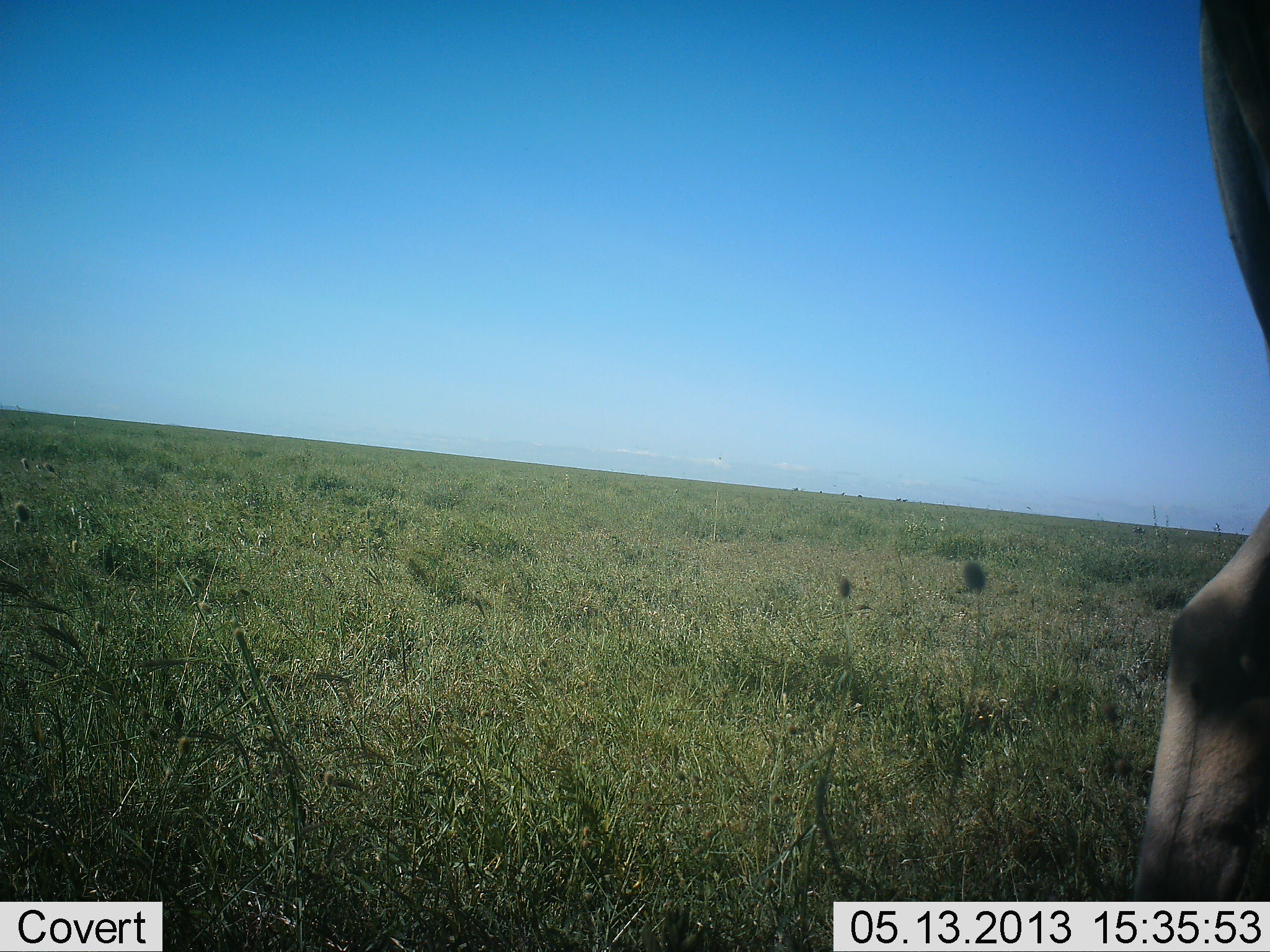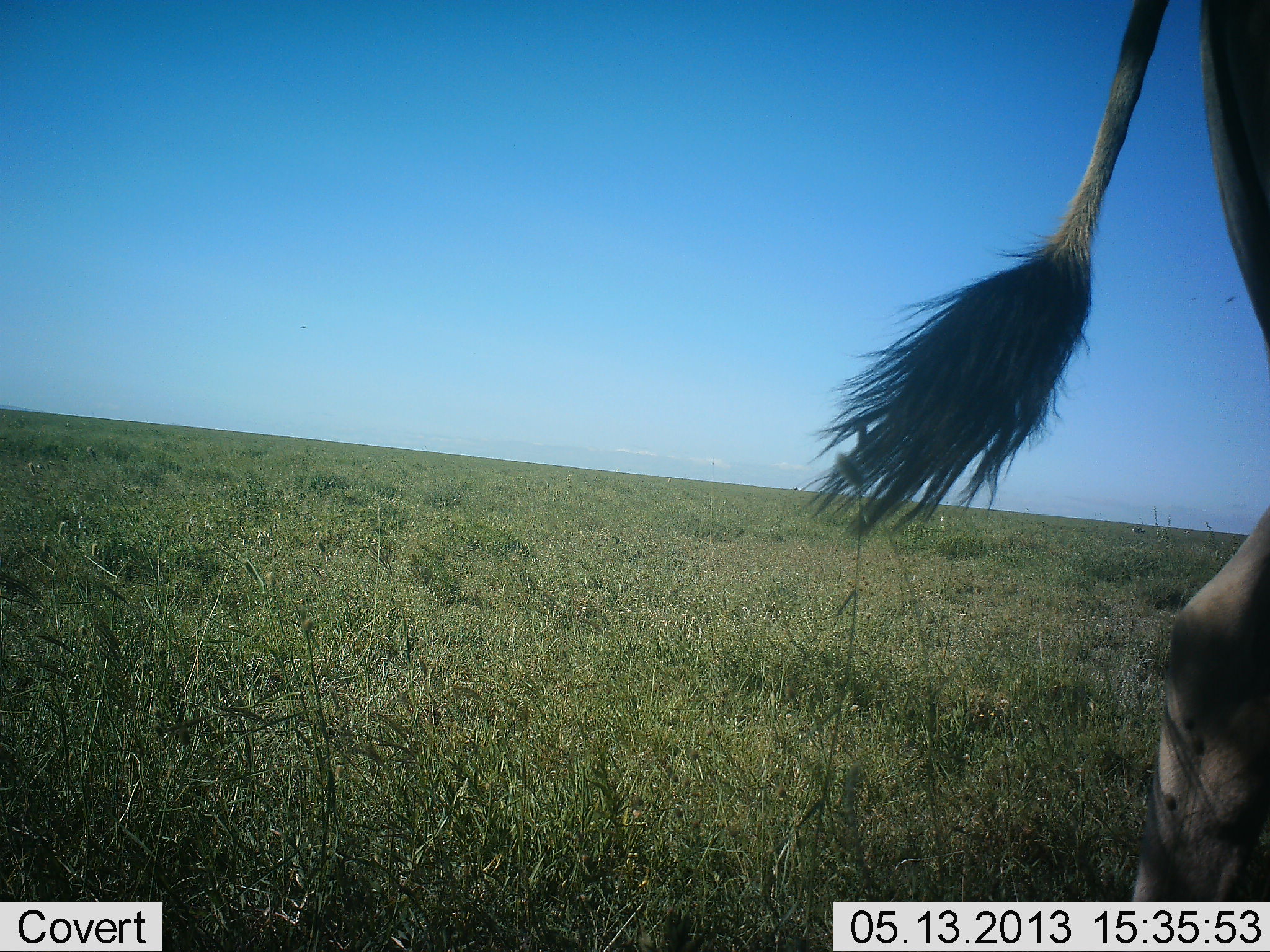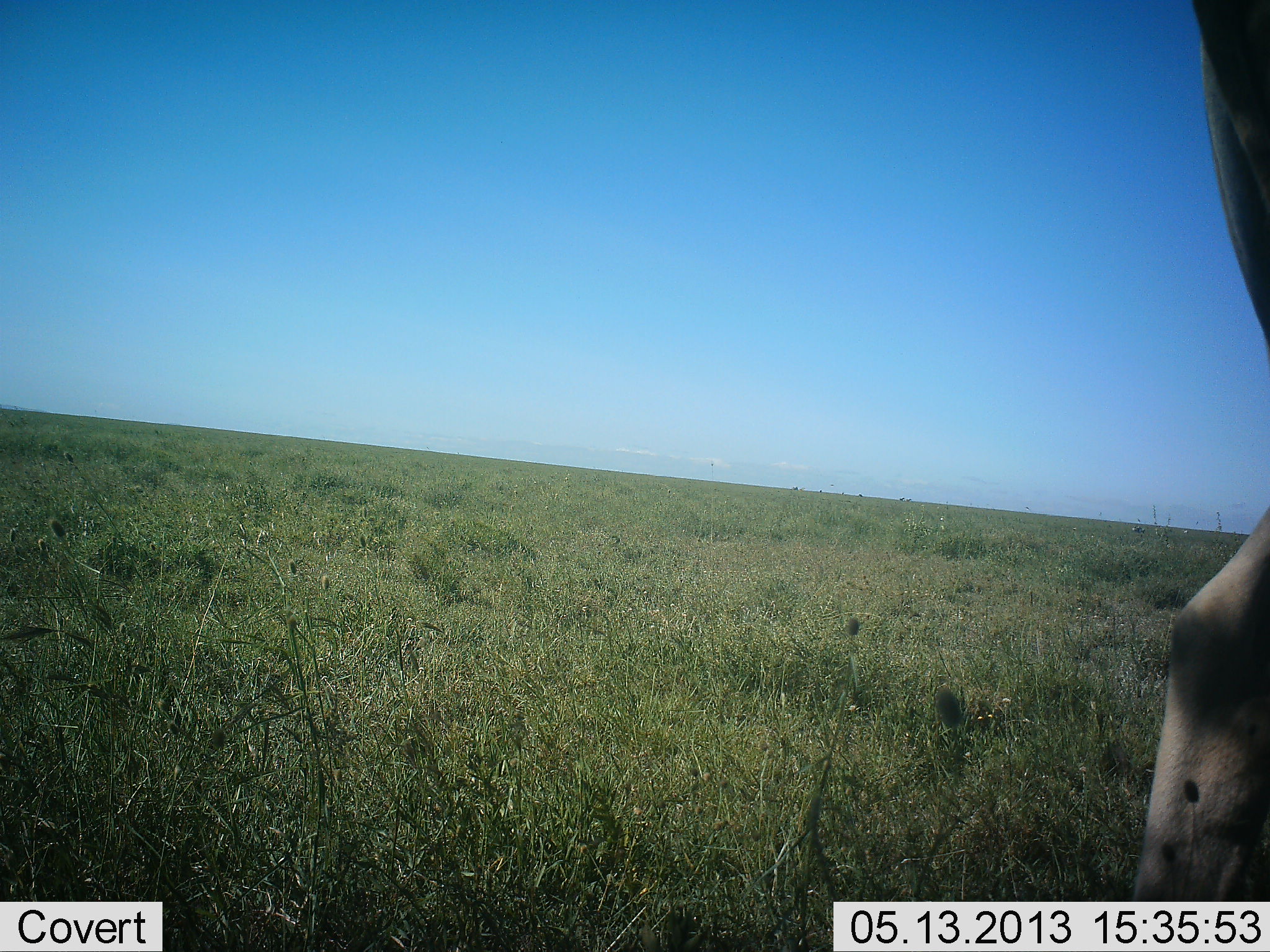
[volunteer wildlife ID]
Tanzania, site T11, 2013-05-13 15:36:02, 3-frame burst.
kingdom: Animalia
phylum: Chordata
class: Mammalia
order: Artiodactyla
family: Bovidae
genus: Tragelaphus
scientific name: Tragelaphus oryx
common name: eland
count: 1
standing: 88%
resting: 0%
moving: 12%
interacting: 0%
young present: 6%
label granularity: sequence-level